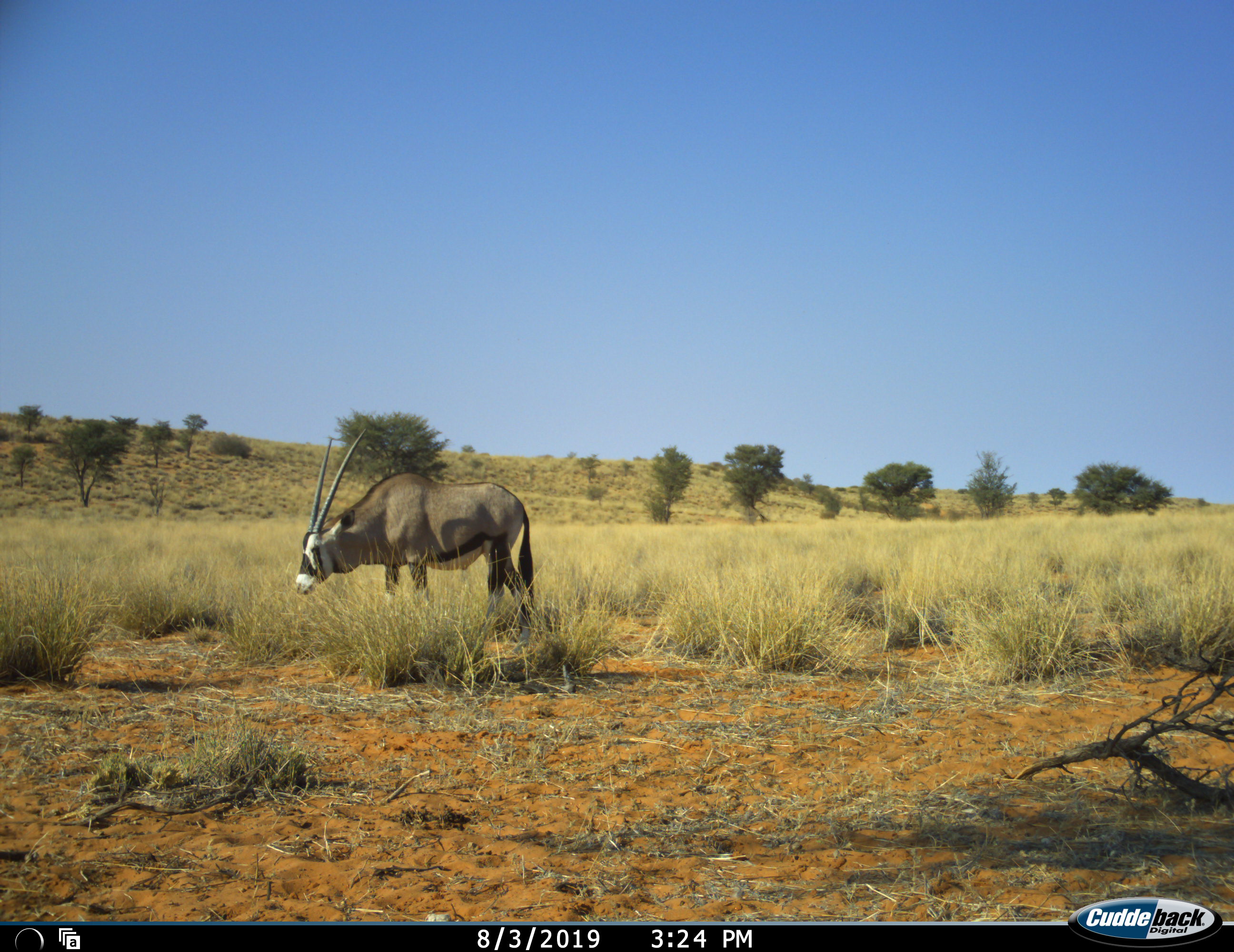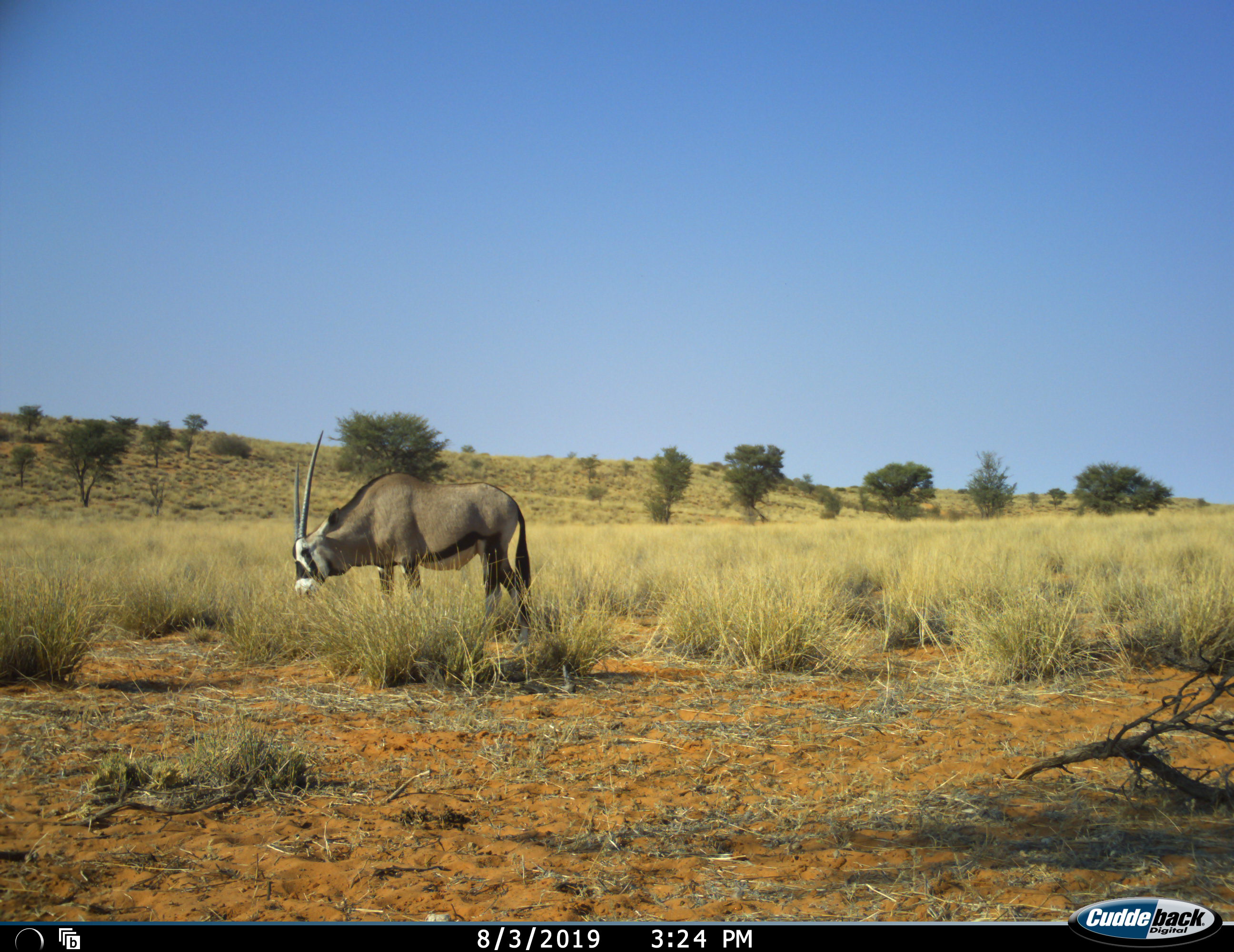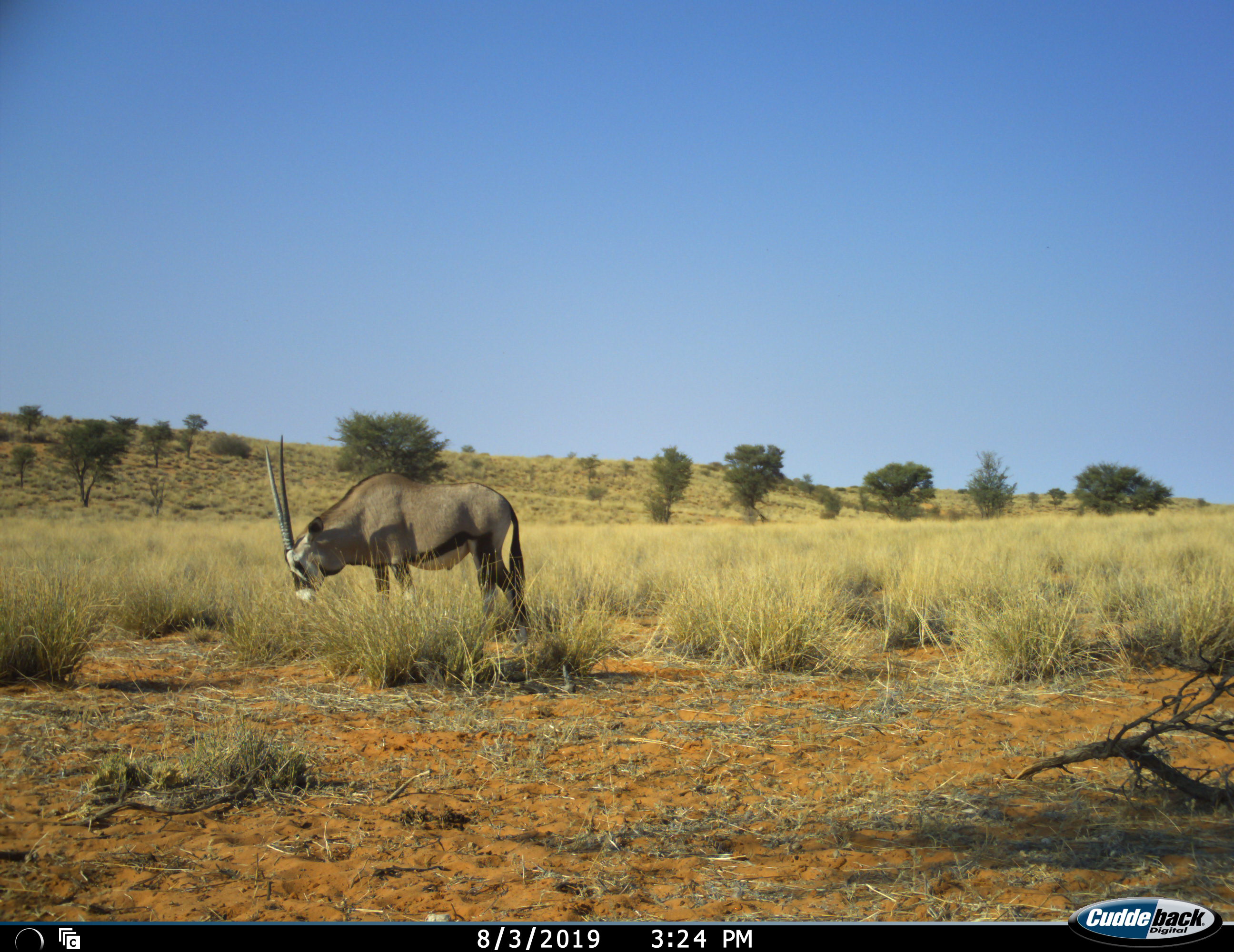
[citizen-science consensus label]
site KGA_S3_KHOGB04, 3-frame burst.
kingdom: Animalia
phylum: Chordata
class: Mammalia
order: Artiodactyla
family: Bovidae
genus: Oryx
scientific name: Oryx gazella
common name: gemsbok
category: oryx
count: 1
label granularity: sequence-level